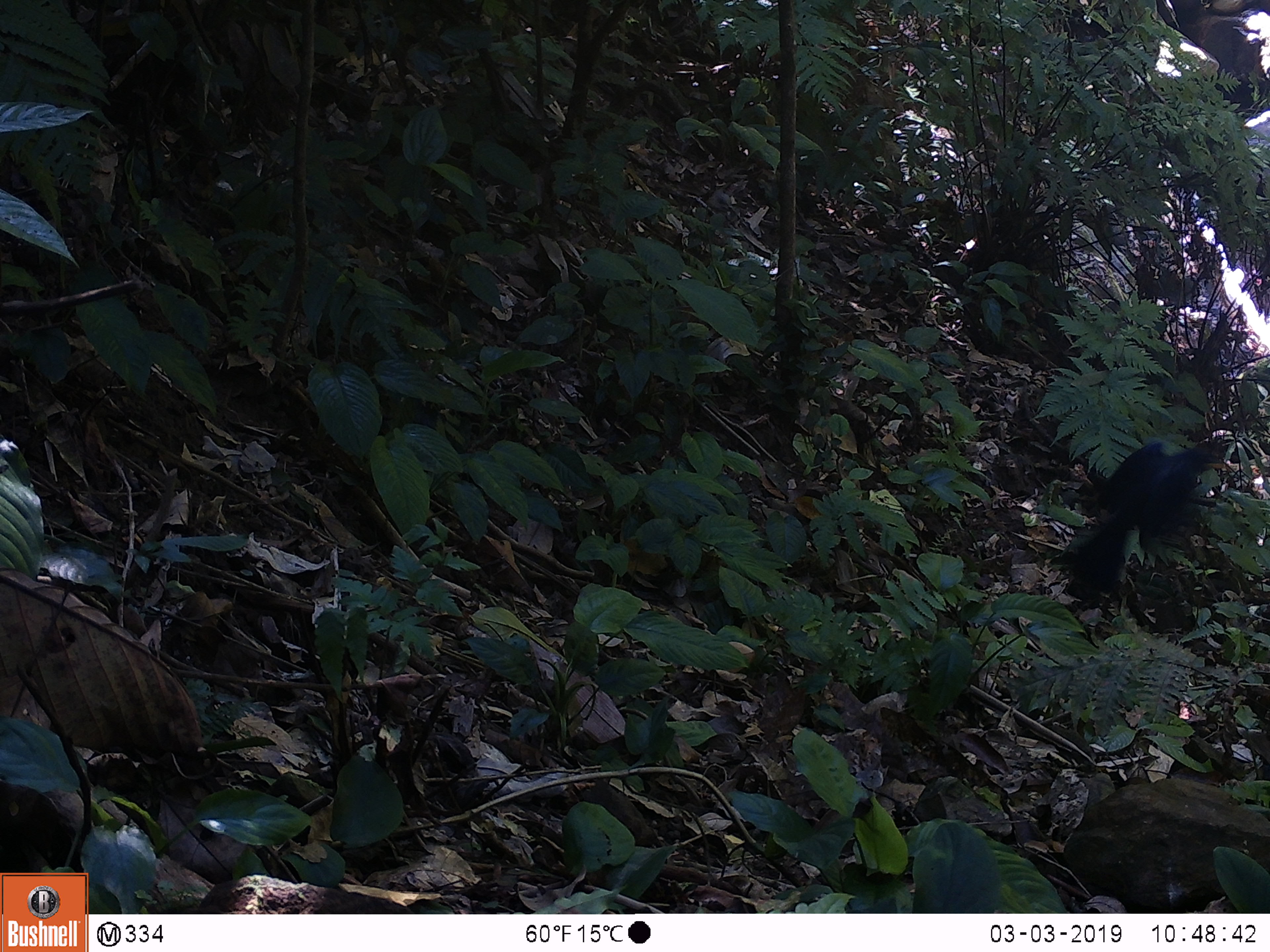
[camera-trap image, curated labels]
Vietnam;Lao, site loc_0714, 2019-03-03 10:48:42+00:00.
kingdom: Animalia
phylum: Chordata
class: Aves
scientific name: Aves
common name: bird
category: unidentified bird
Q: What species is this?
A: Unidentified bird (bird) (Aves).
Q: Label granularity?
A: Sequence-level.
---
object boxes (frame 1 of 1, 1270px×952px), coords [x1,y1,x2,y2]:
unidentified bird: [1073,440,1220,591]